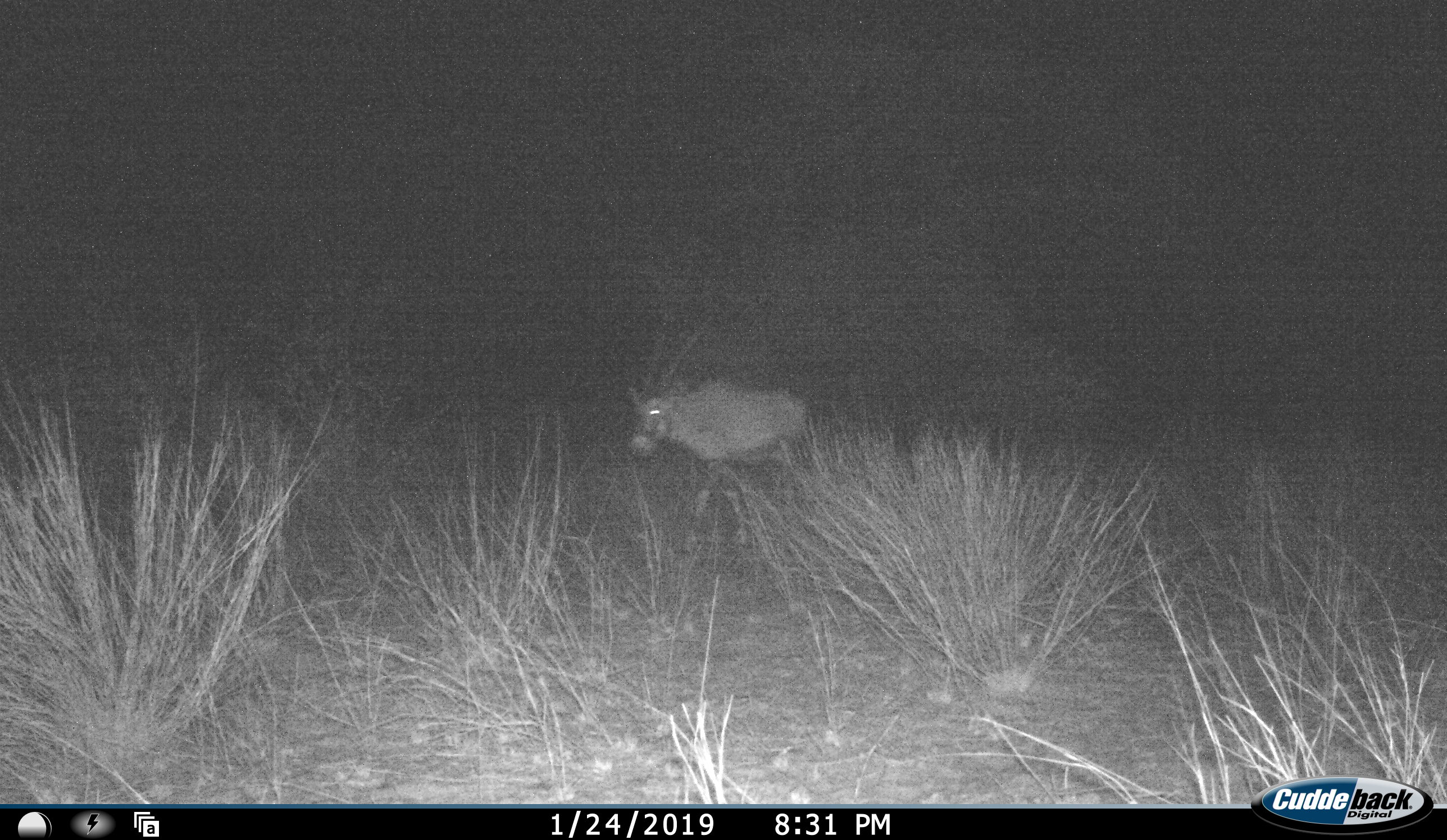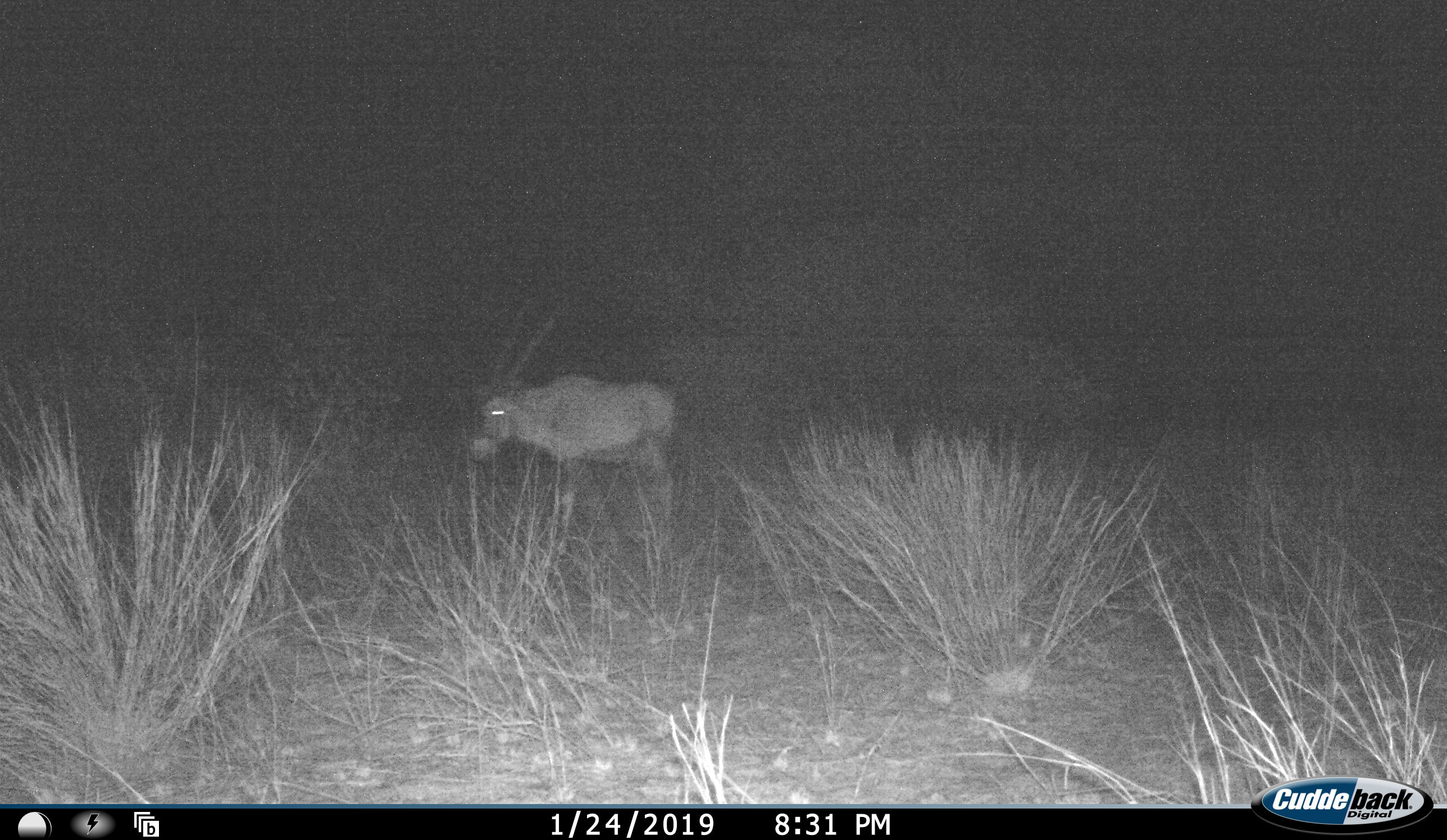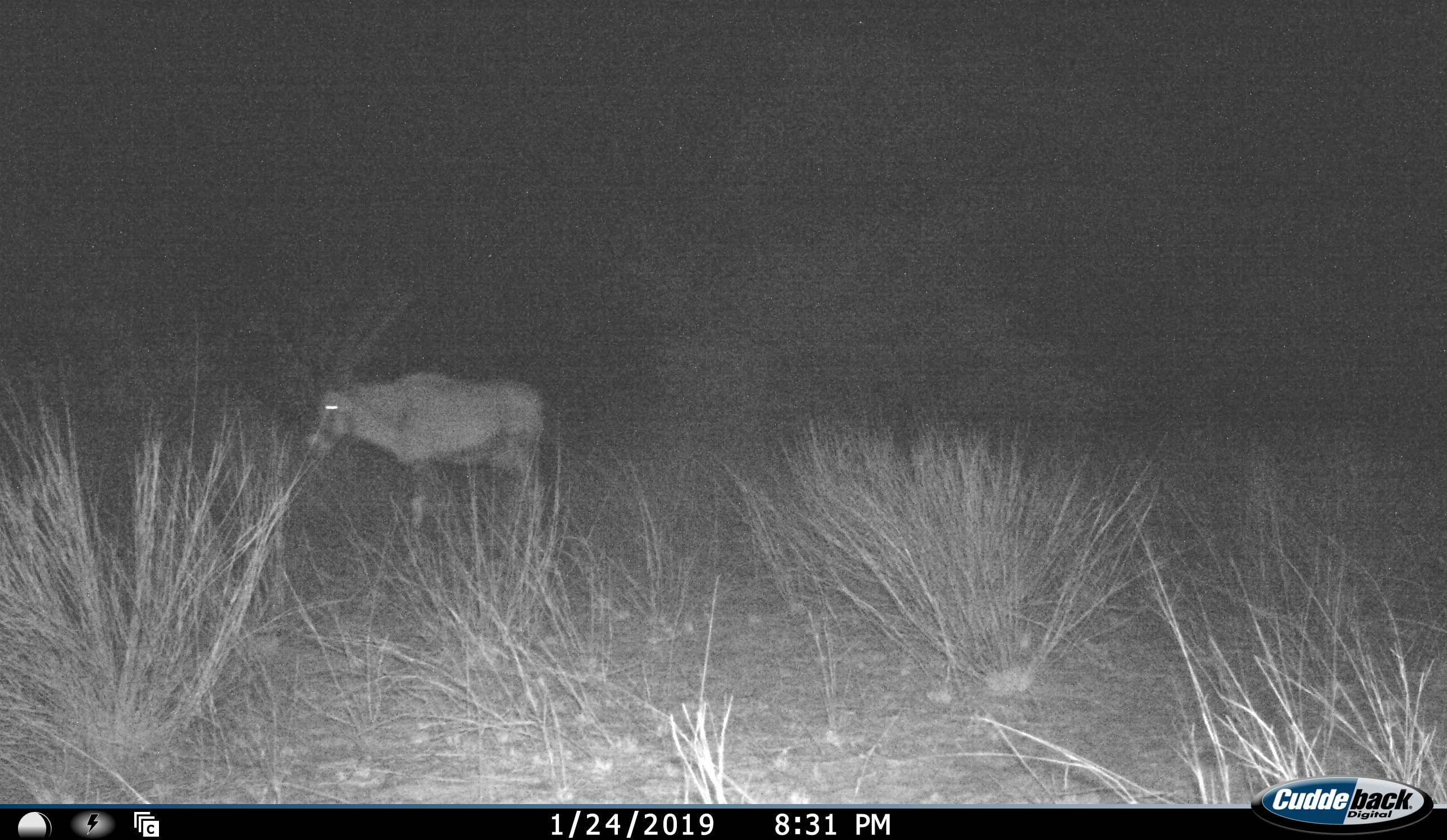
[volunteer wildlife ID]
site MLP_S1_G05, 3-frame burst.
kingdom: Animalia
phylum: Chordata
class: Mammalia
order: Artiodactyla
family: Bovidae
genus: Oryx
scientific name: Oryx gazella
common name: gemsbok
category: oryx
Oryx (gemsbok) (Oryx gazella), count 1. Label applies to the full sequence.